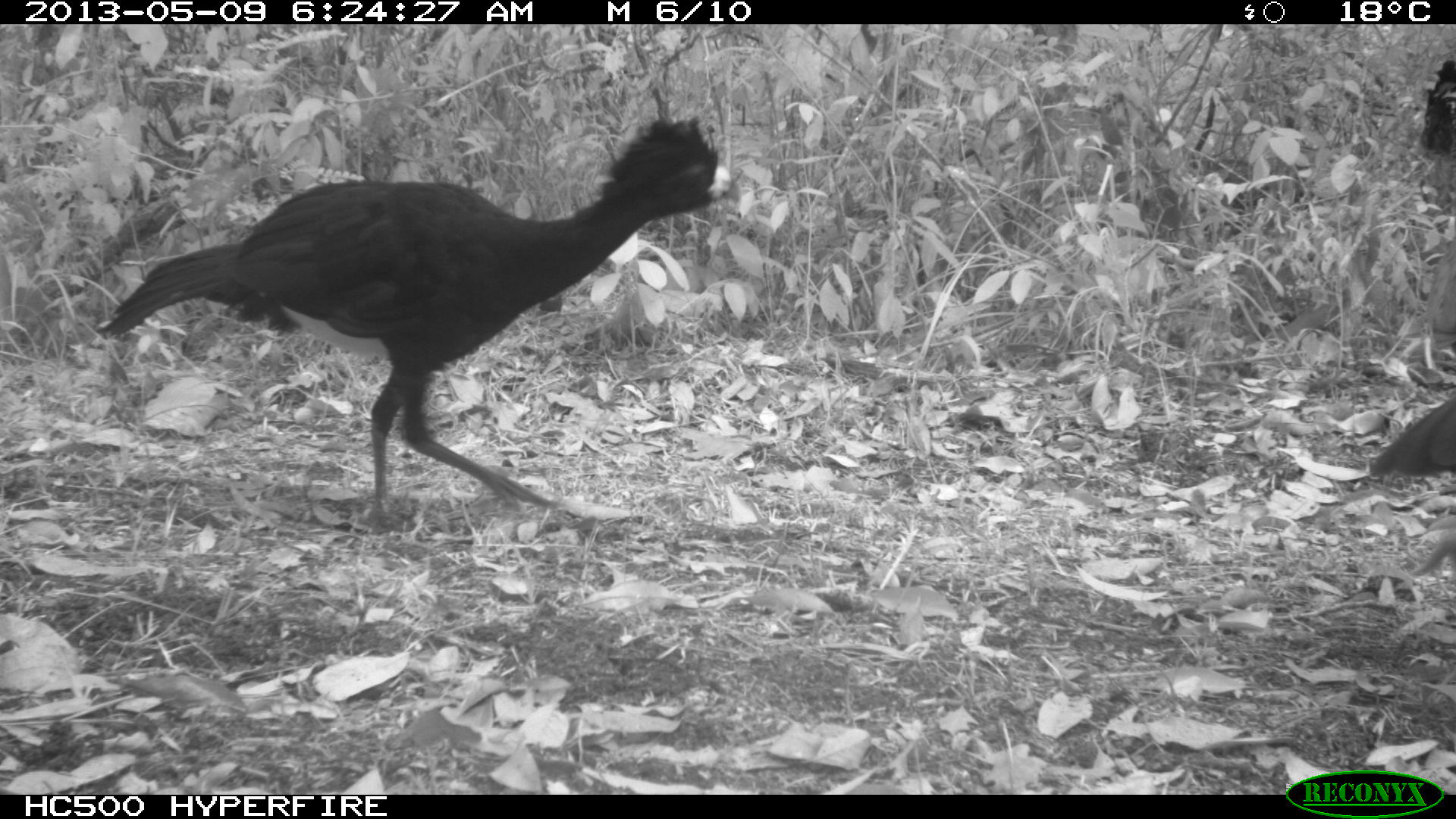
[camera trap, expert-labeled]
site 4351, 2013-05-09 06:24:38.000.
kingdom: Animalia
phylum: Chordata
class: Aves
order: Galliformes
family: Cracidae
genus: Crax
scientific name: Crax rubra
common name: great curassow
Crax rubra (great curassow), count 2.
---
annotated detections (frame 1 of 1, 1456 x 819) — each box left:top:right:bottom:
crax rubra: 98:113:732:527; 1367:391:1456:597